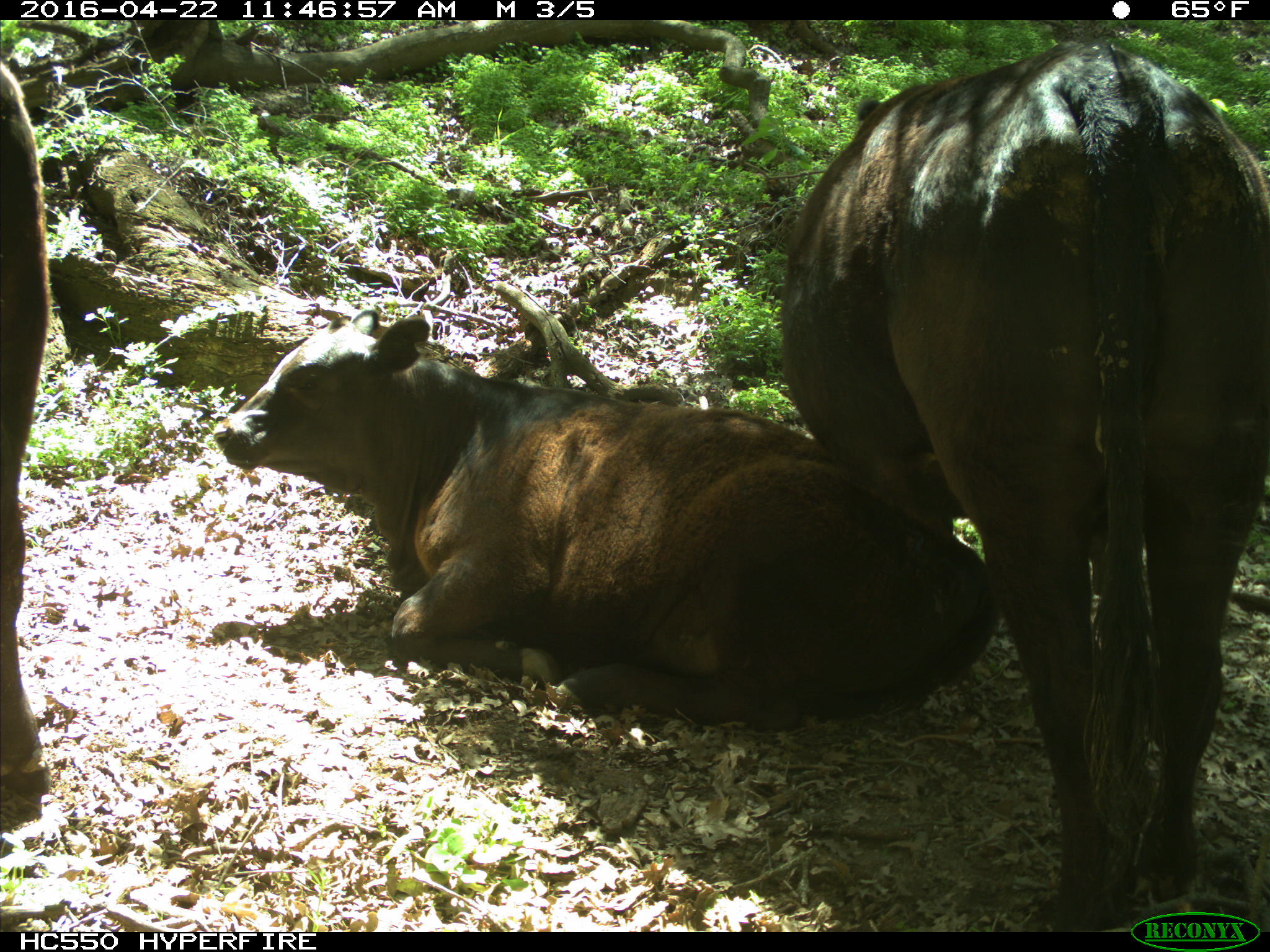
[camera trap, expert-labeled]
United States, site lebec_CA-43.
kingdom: Animalia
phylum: Chordata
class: Mammalia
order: Artiodactyla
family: Bovidae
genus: Bos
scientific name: Bos taurus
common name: domestic cow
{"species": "Bos taurus (domestic cow)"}